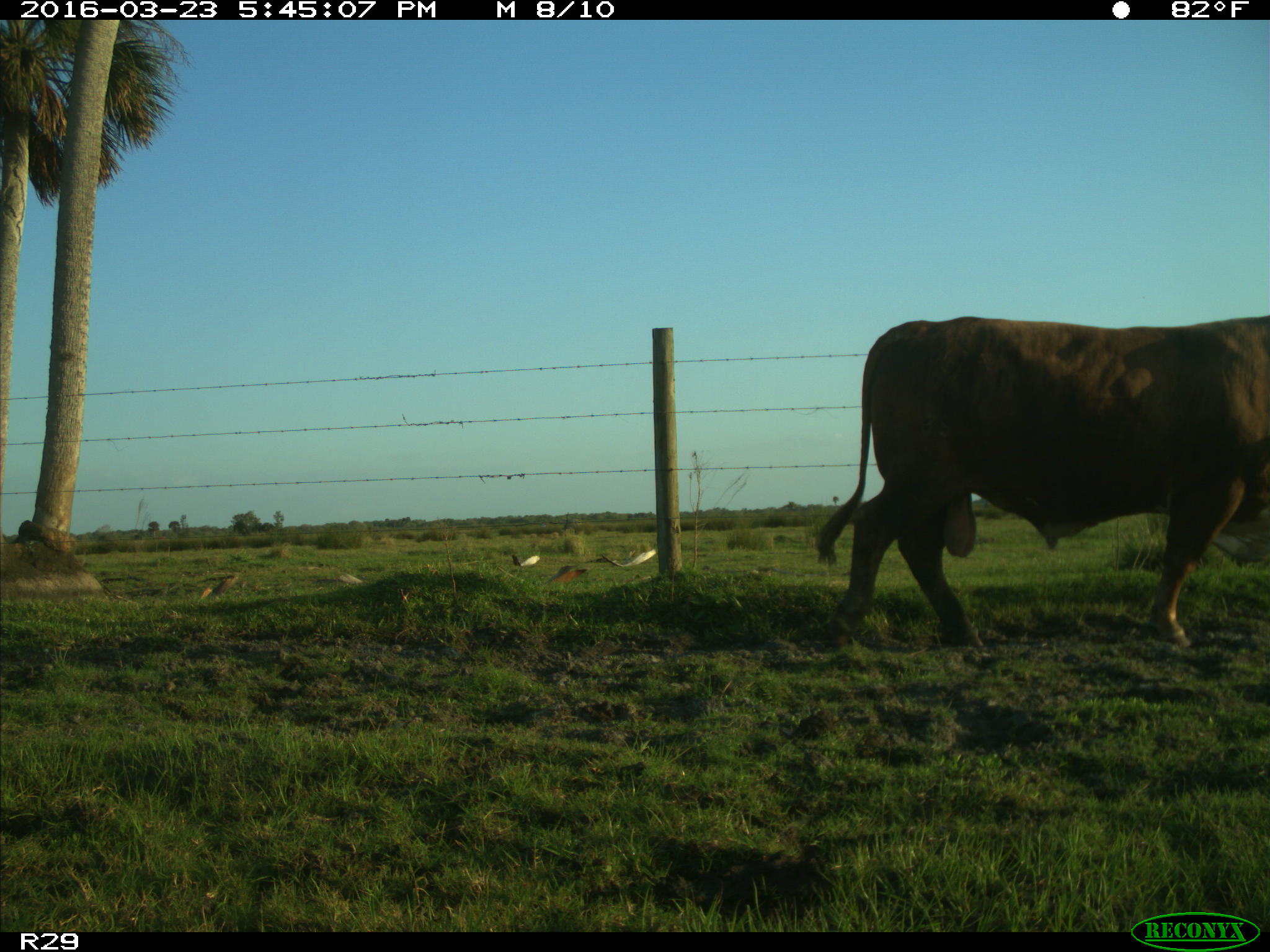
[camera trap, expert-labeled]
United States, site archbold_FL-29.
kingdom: Animalia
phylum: Chordata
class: Mammalia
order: Artiodactyla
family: Bovidae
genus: Bos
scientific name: Bos taurus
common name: domestic cow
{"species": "Bos taurus (domestic cow)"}